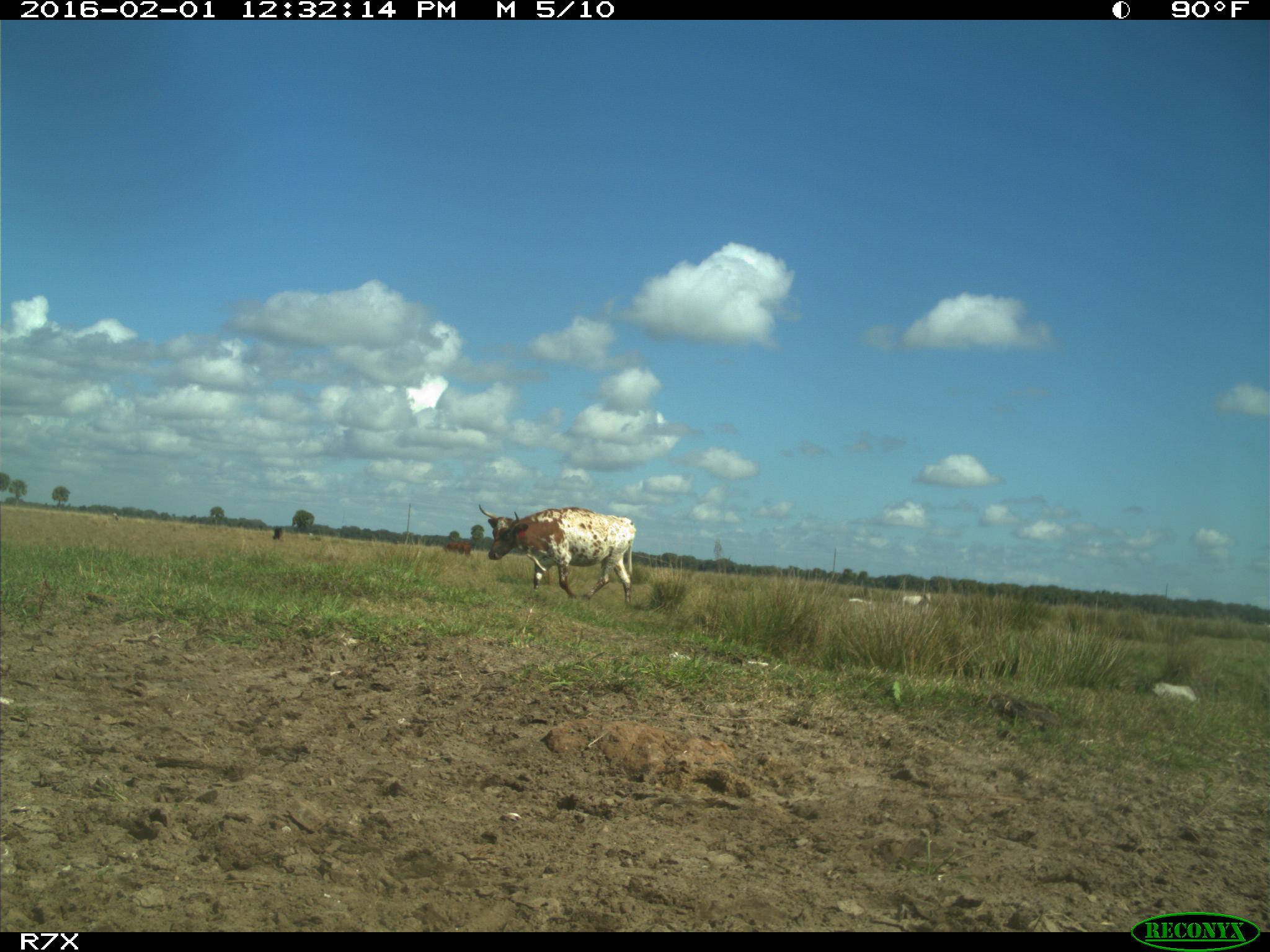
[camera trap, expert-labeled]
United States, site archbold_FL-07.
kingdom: Animalia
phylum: Chordata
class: Mammalia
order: Artiodactyla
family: Bovidae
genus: Bos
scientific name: Bos taurus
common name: domestic cow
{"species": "Bos taurus (domestic cow)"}